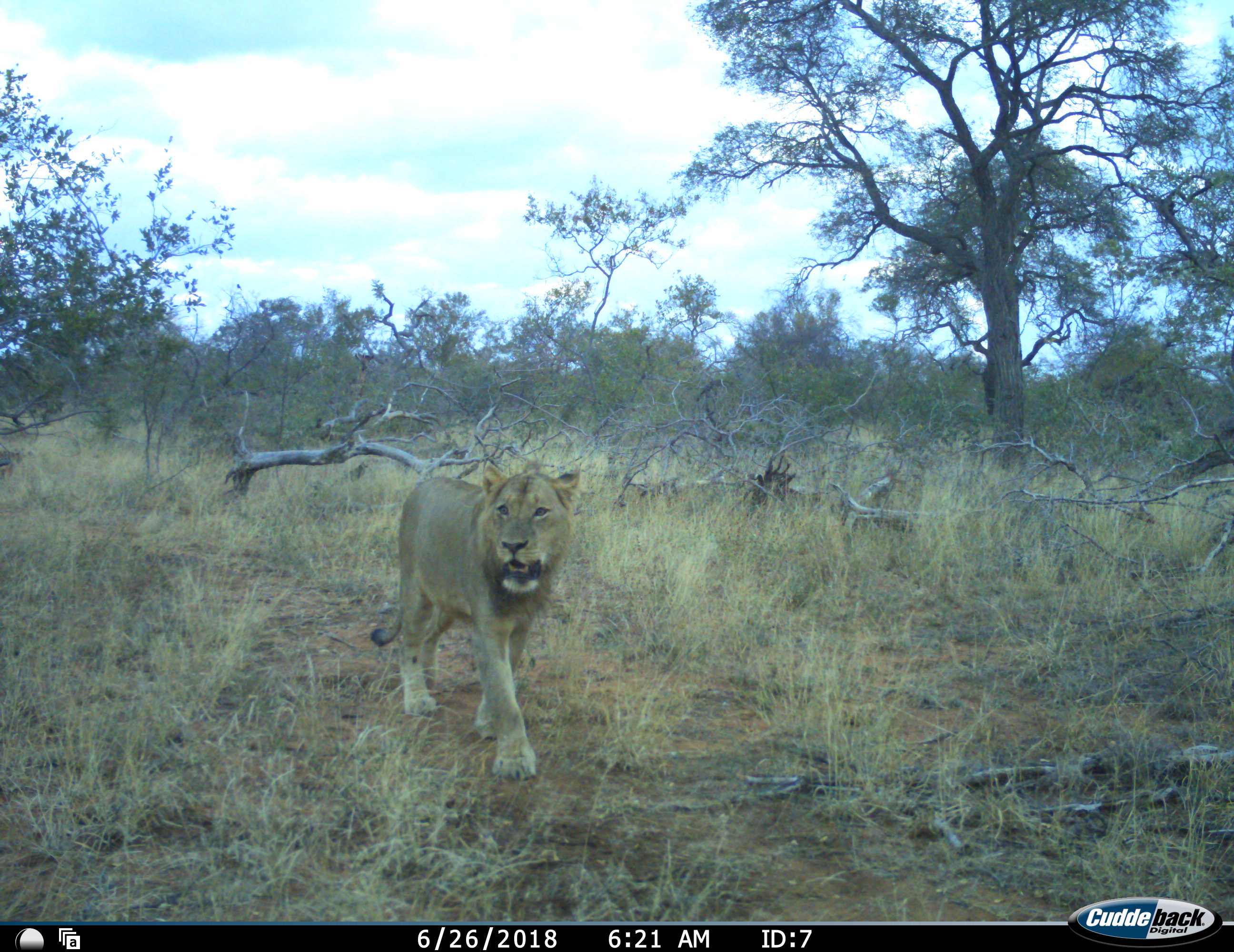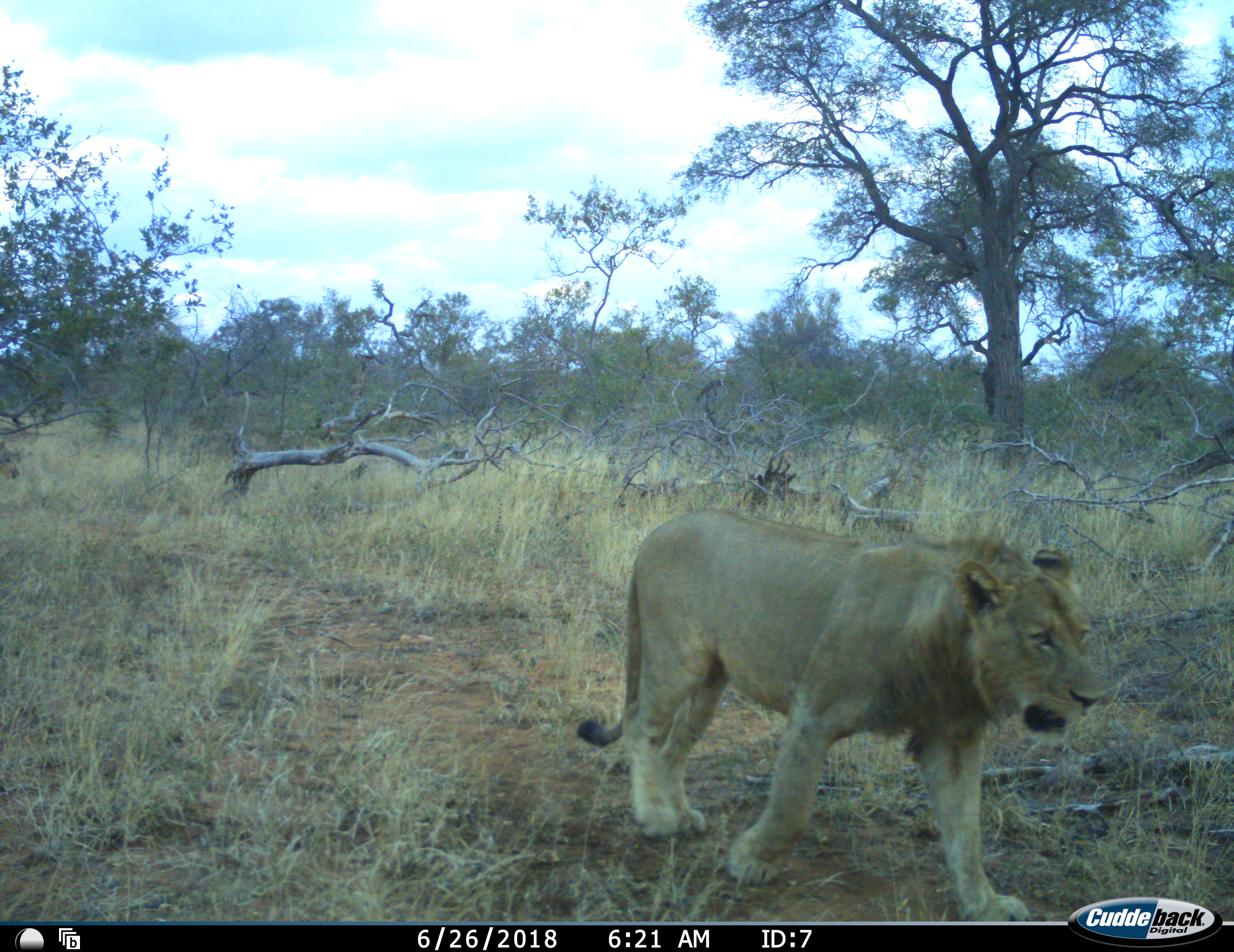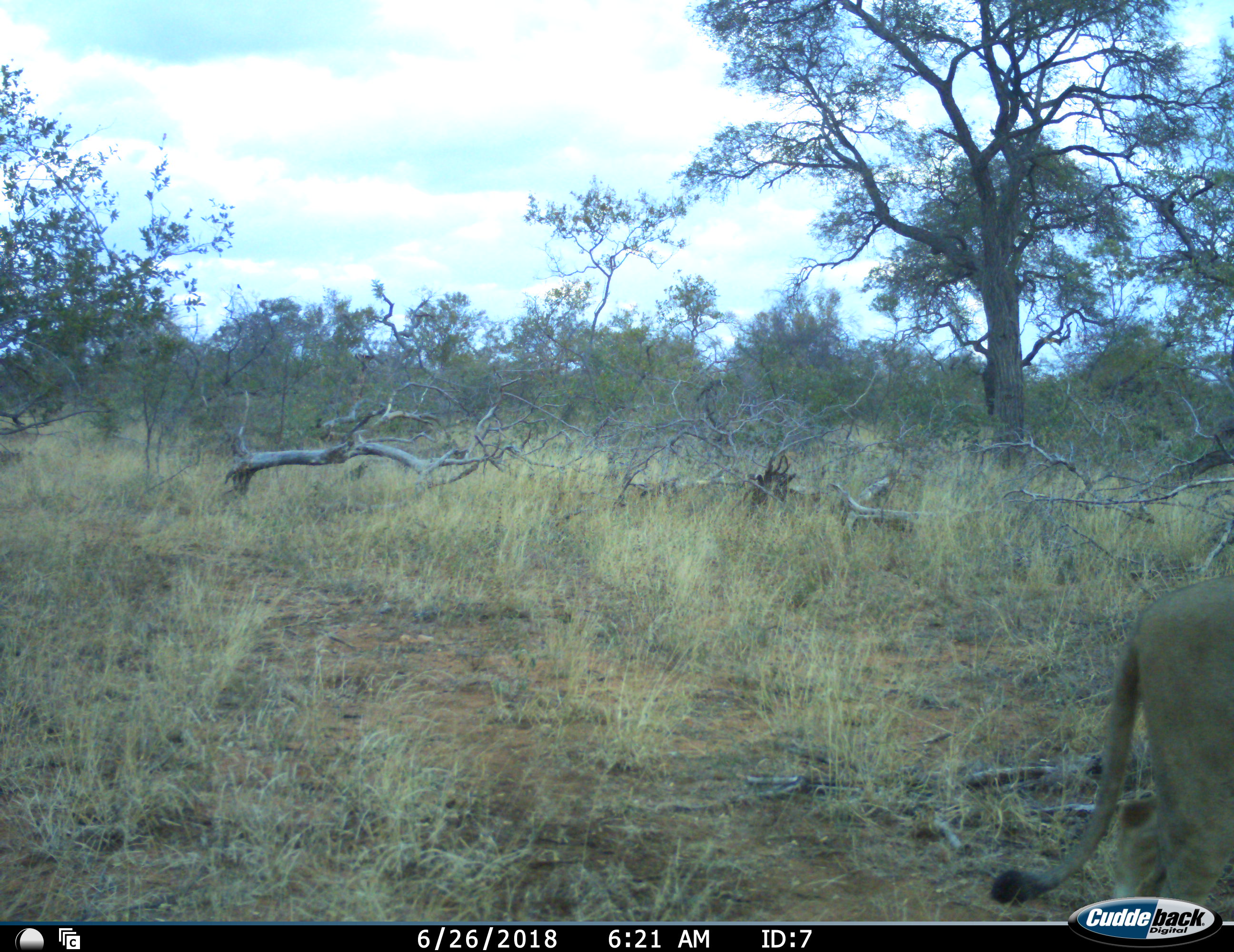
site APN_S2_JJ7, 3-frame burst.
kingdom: Animalia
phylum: Chordata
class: Mammalia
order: Carnivora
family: Felidae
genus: Panthera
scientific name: Panthera leo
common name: lion male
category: lionmale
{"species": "lionmale (lion male) (Panthera leo)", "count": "1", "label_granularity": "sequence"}